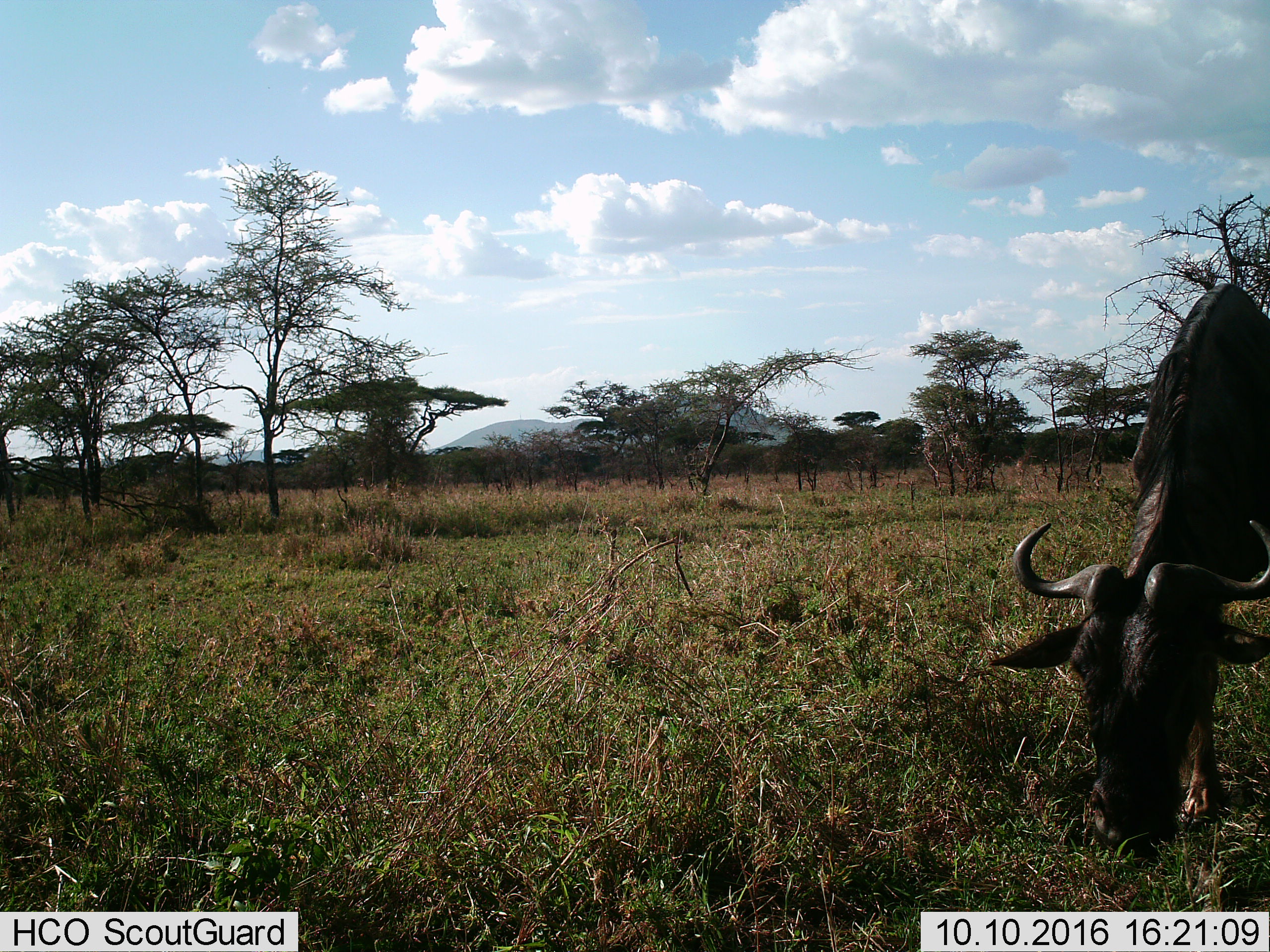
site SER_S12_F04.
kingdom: Animalia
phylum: Chordata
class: Mammalia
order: Artiodactyla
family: Bovidae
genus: Connochaetes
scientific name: Connochaetes taurinus taurinus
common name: blue wildebeest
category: wildebeestblue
Wildebeestblue (blue wildebeest) (Connochaetes taurinus taurinus), count 1. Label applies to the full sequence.